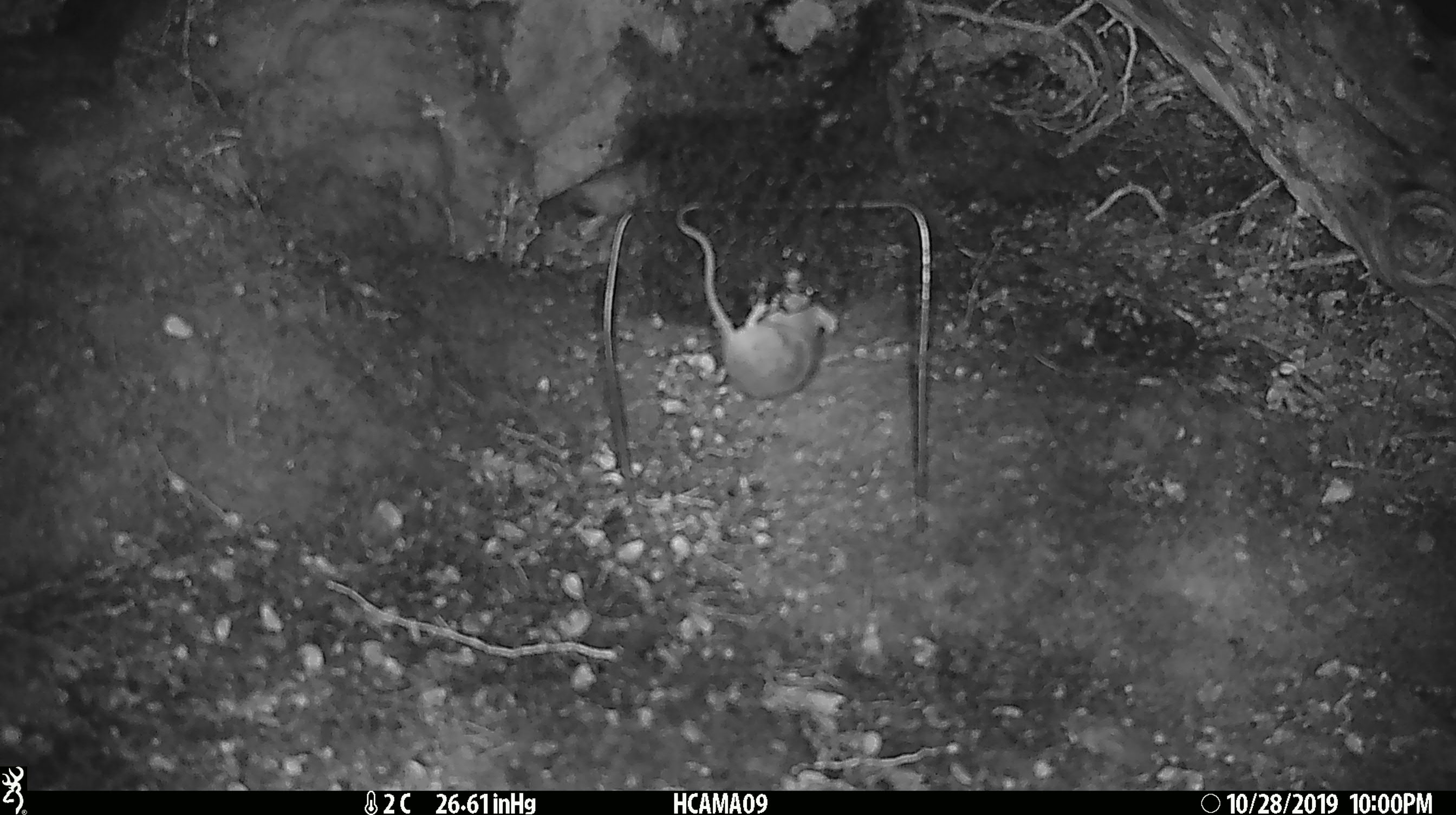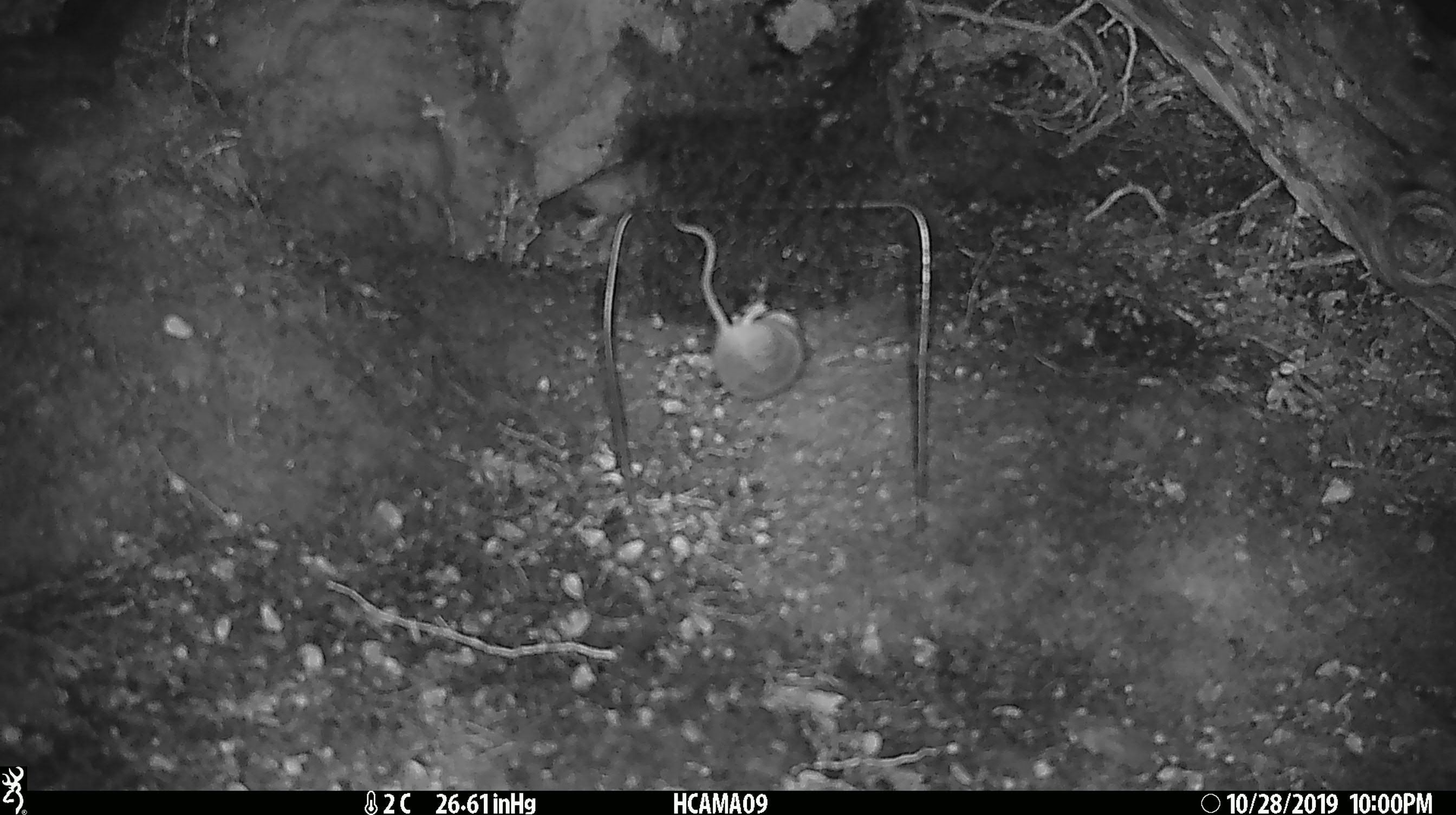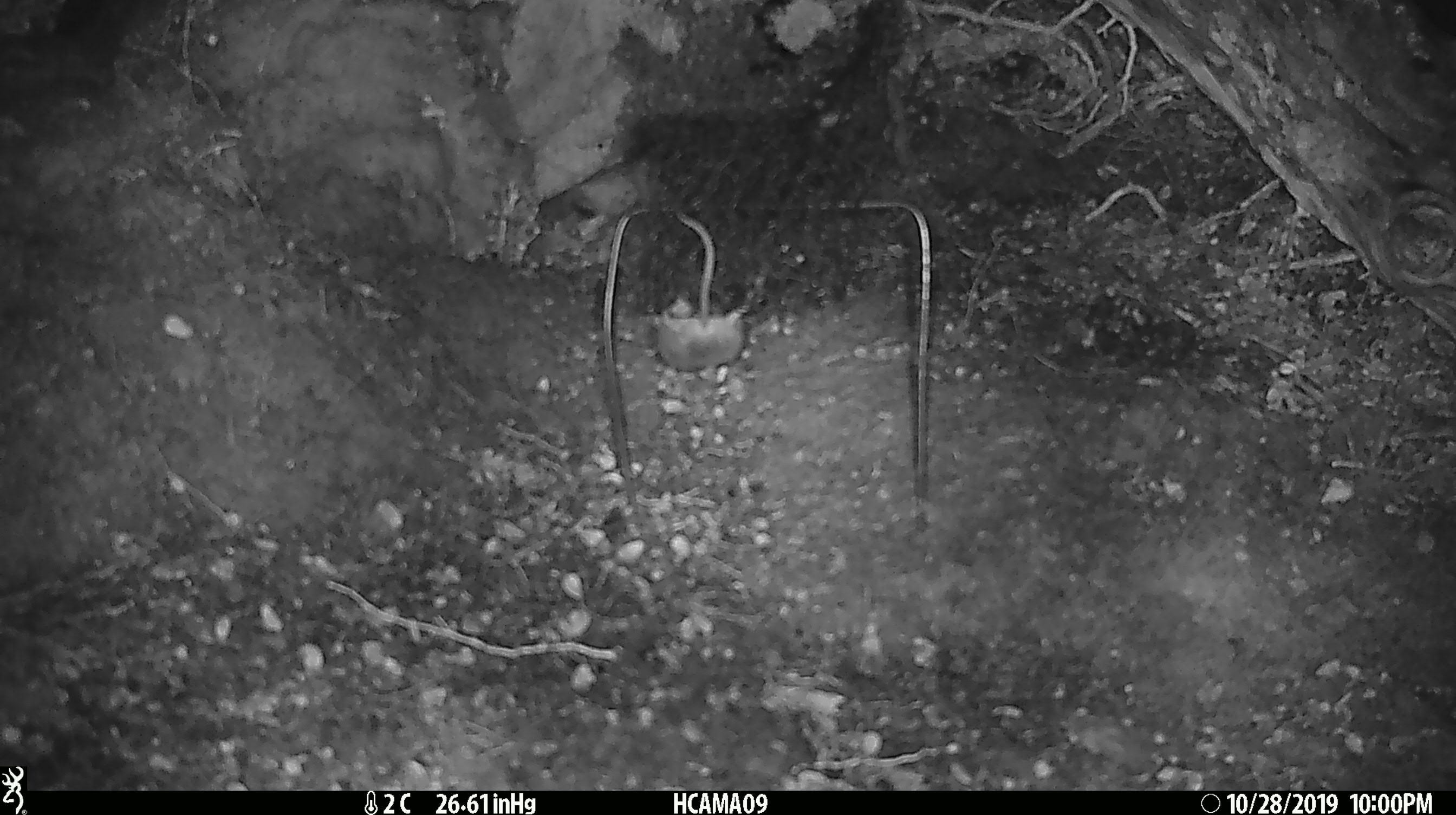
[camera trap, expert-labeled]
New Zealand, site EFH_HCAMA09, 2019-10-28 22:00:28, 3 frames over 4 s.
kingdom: Animalia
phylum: Chordata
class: Mammalia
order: Rodentia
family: Muridae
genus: Mus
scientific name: Mus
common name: mouse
Mouse (Mus).